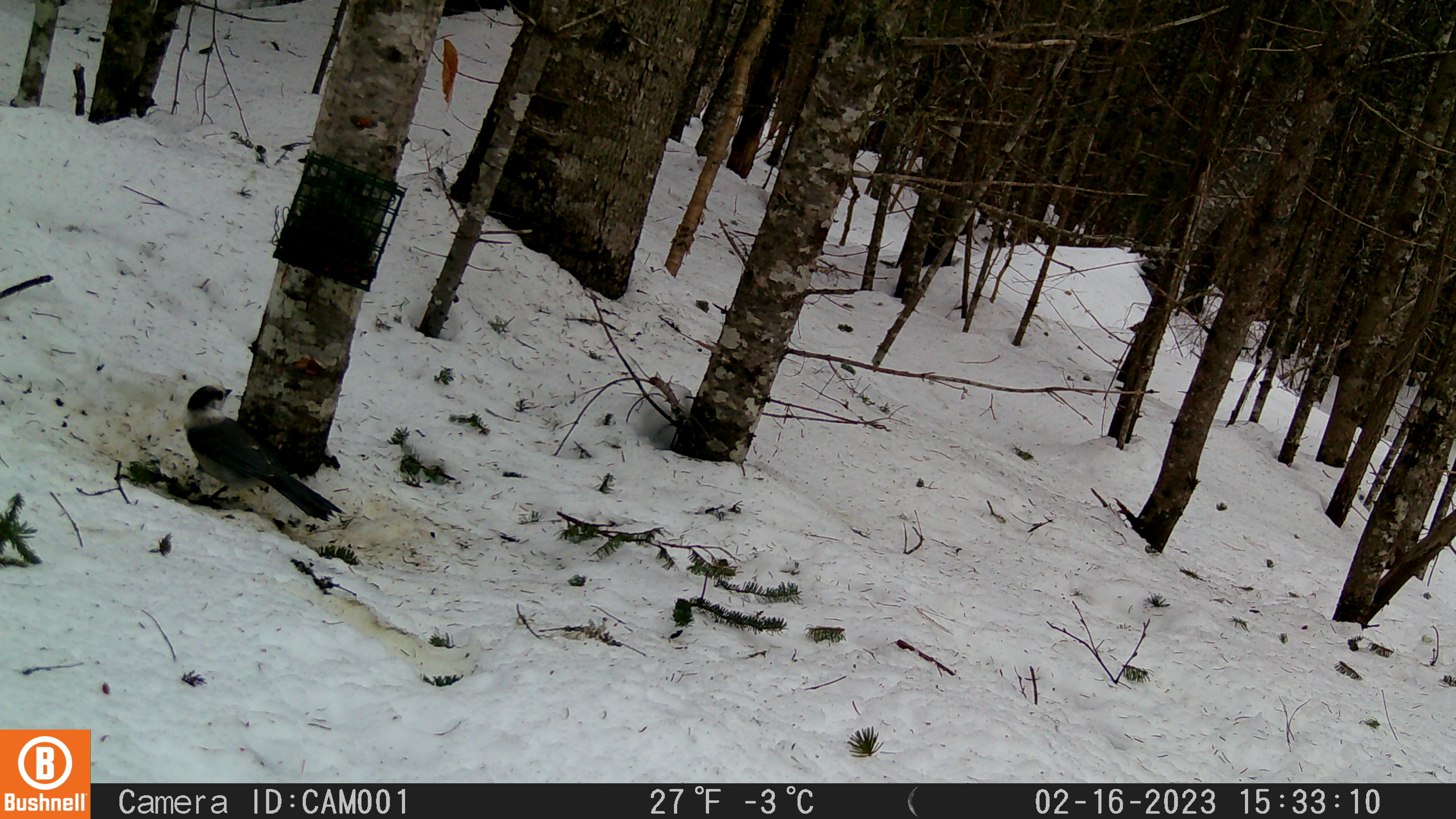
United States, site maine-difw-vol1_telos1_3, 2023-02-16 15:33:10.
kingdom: Animalia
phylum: Chordata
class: Aves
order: Passeriformes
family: Corvidae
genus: Perisoreus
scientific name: Perisoreus canadensis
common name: canada jay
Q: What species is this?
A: Canada jay (Perisoreus canadensis).